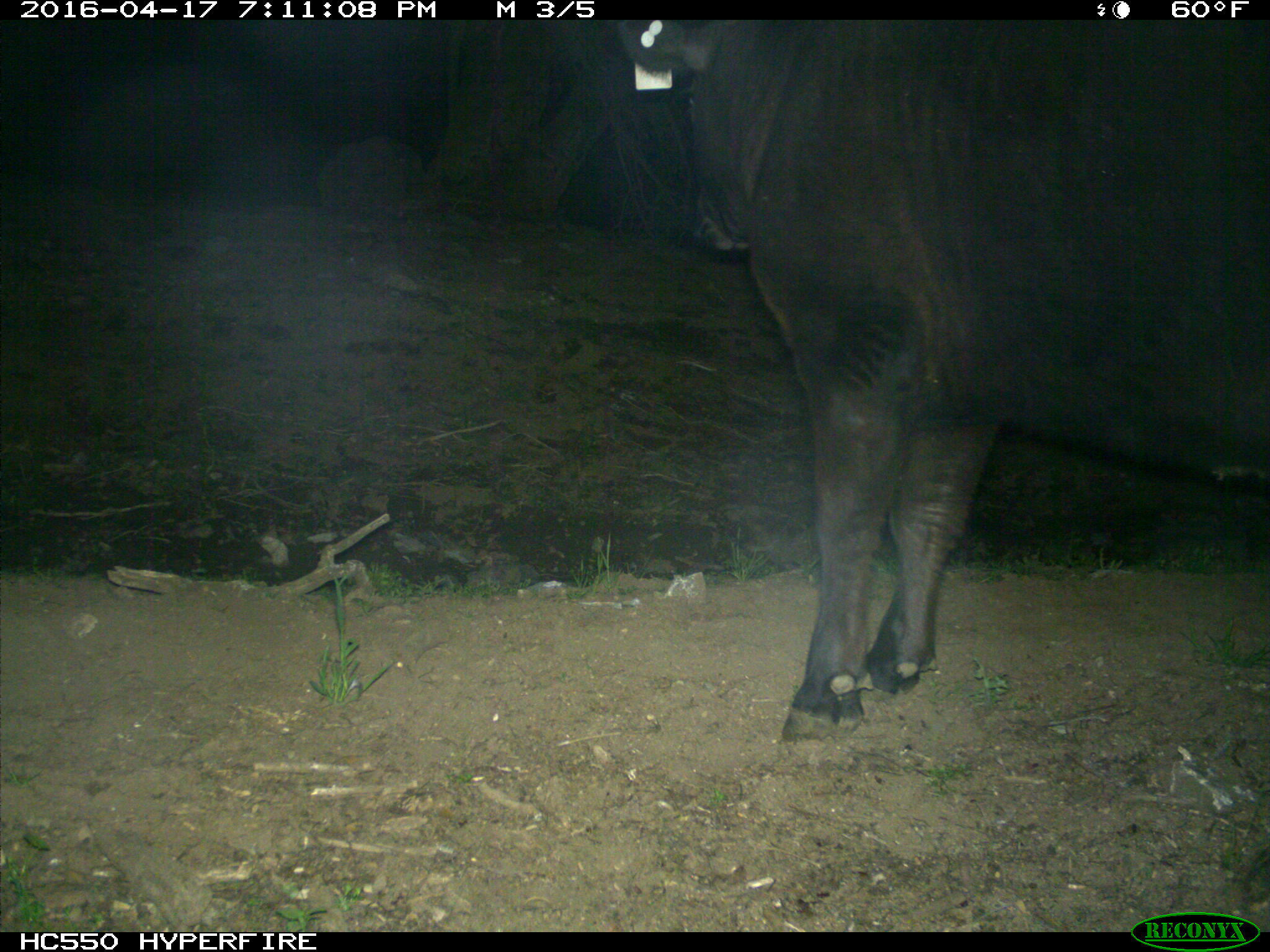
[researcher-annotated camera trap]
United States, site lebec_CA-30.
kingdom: Animalia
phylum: Chordata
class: Mammalia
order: Artiodactyla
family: Bovidae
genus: Bos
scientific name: Bos taurus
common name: domestic cow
Bos taurus (domestic cow).